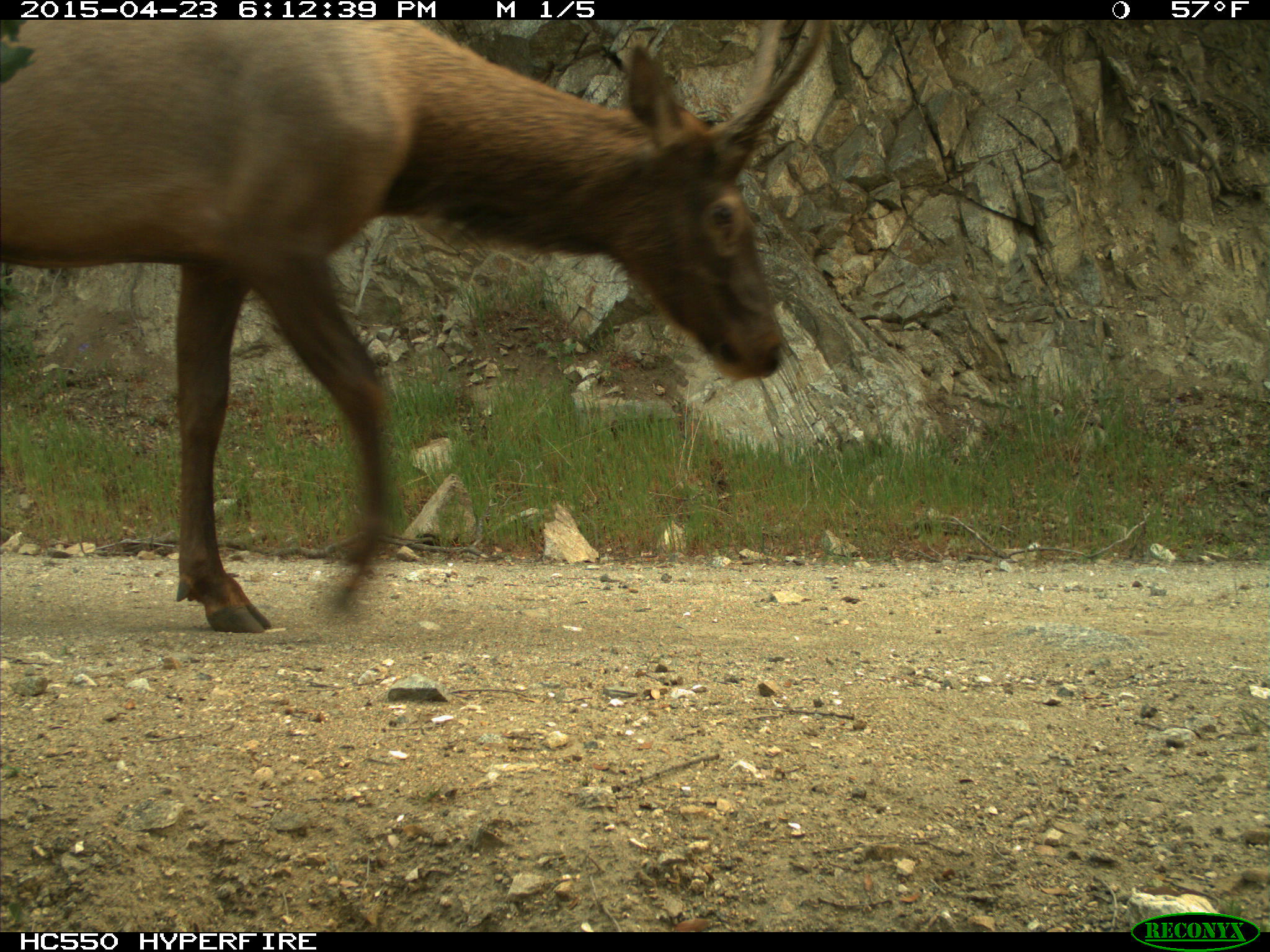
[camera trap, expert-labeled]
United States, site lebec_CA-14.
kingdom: Animalia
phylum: Chordata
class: Mammalia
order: Artiodactyla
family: Cervidae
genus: Cervus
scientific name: Cervus canadensis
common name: elk